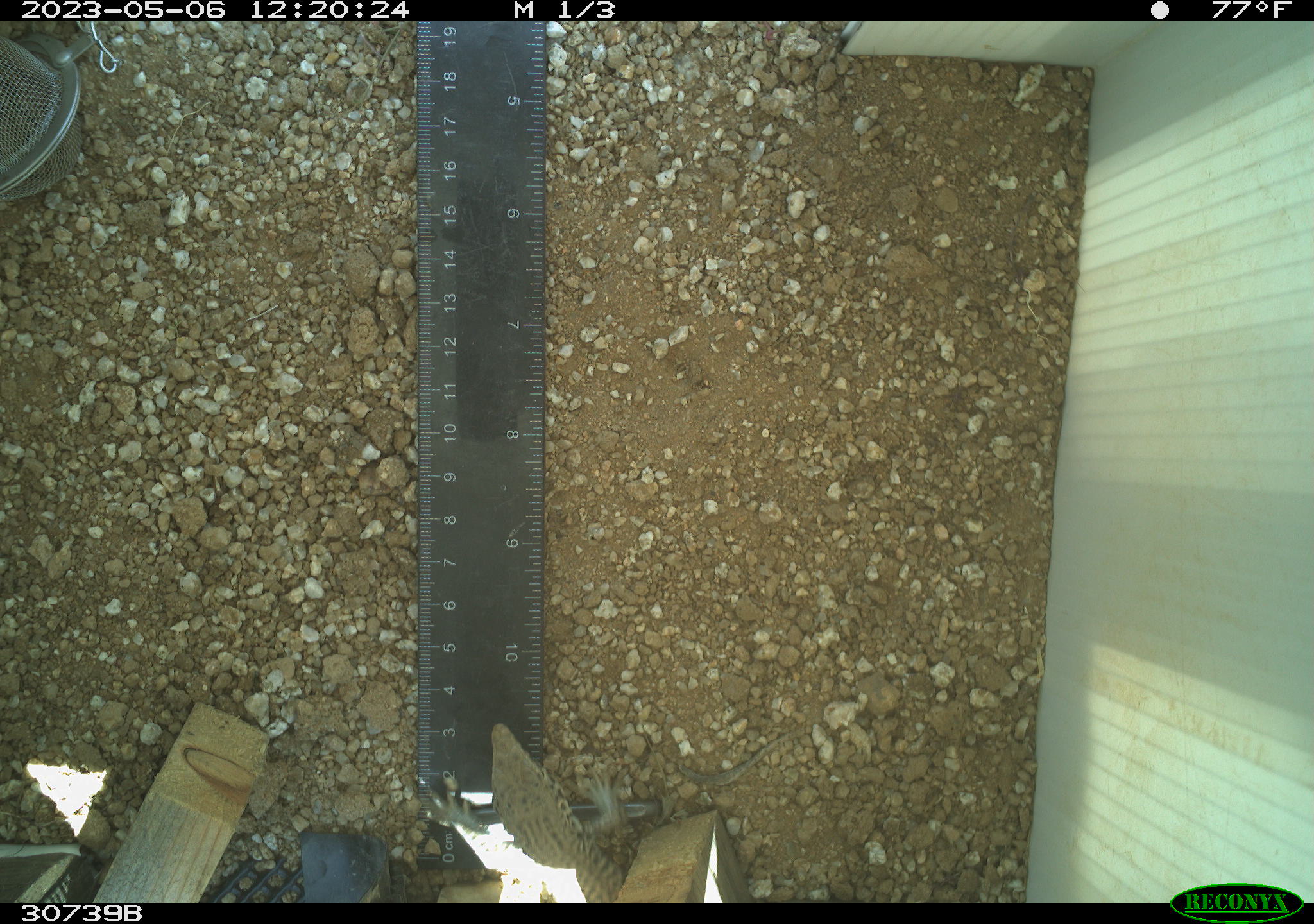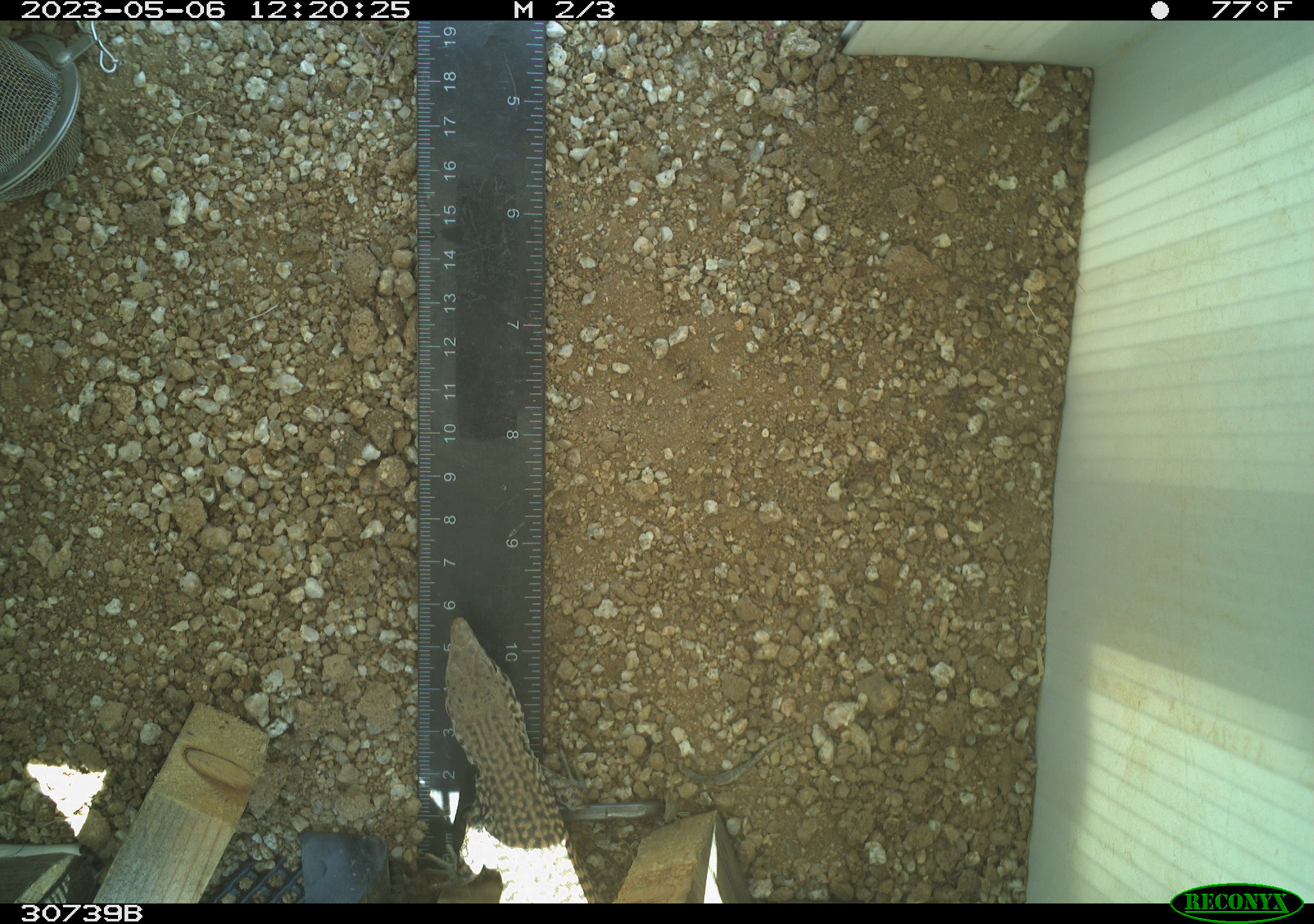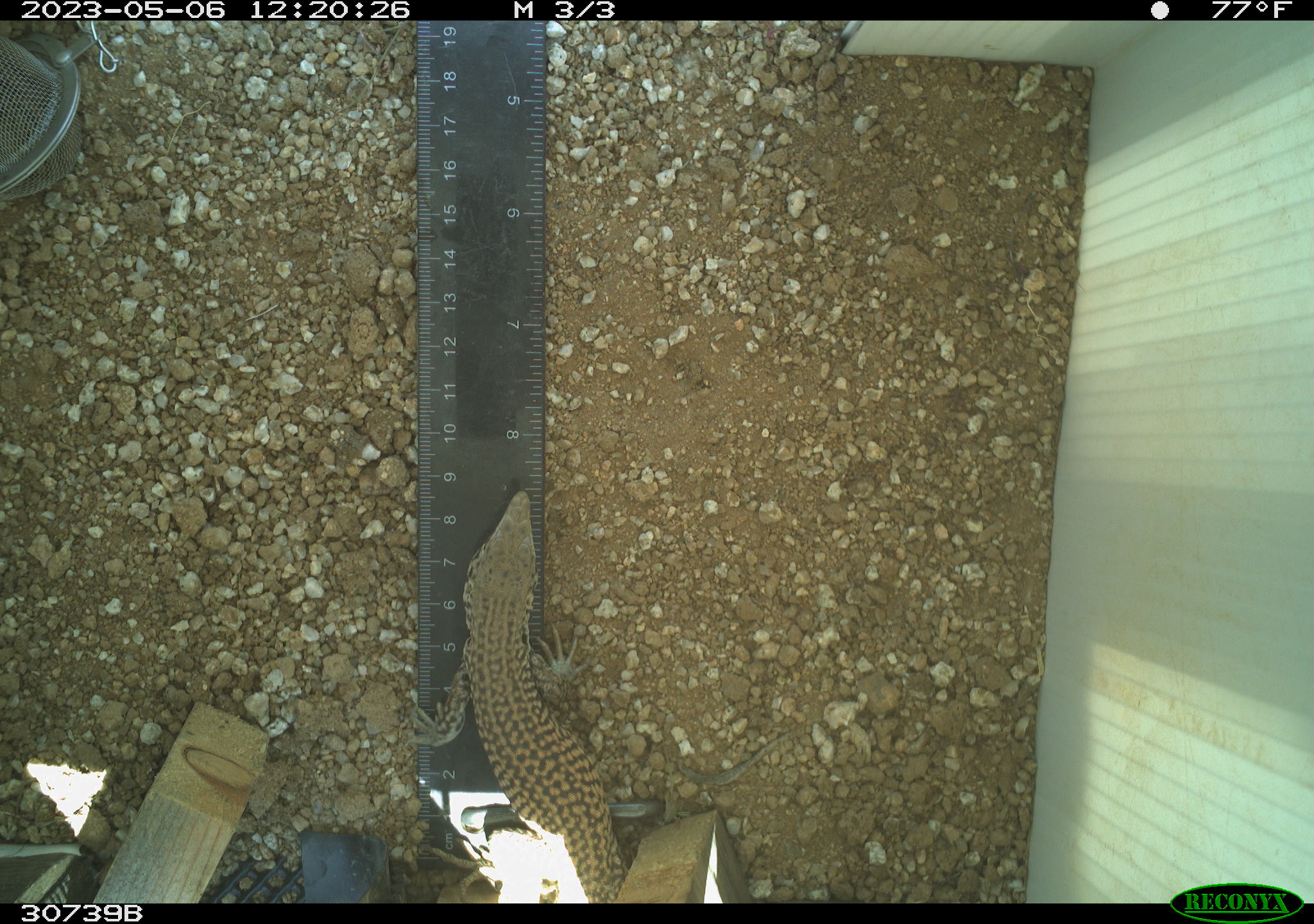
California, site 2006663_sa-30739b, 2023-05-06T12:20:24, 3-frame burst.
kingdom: Animalia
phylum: Chordata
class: Reptilia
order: Squamata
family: Teiidae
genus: Aspidoscelis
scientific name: Aspidoscelis tigris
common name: western whiptail